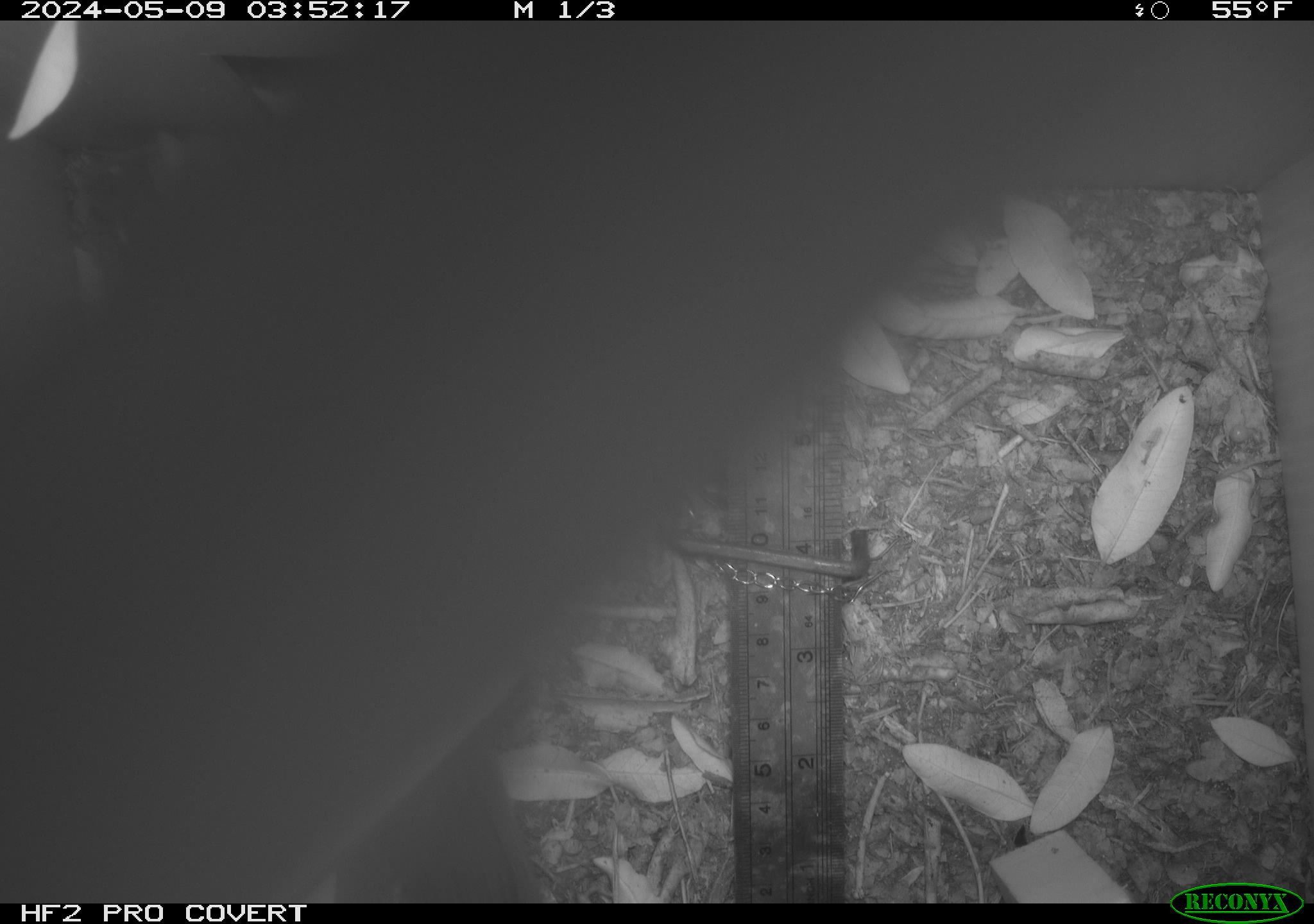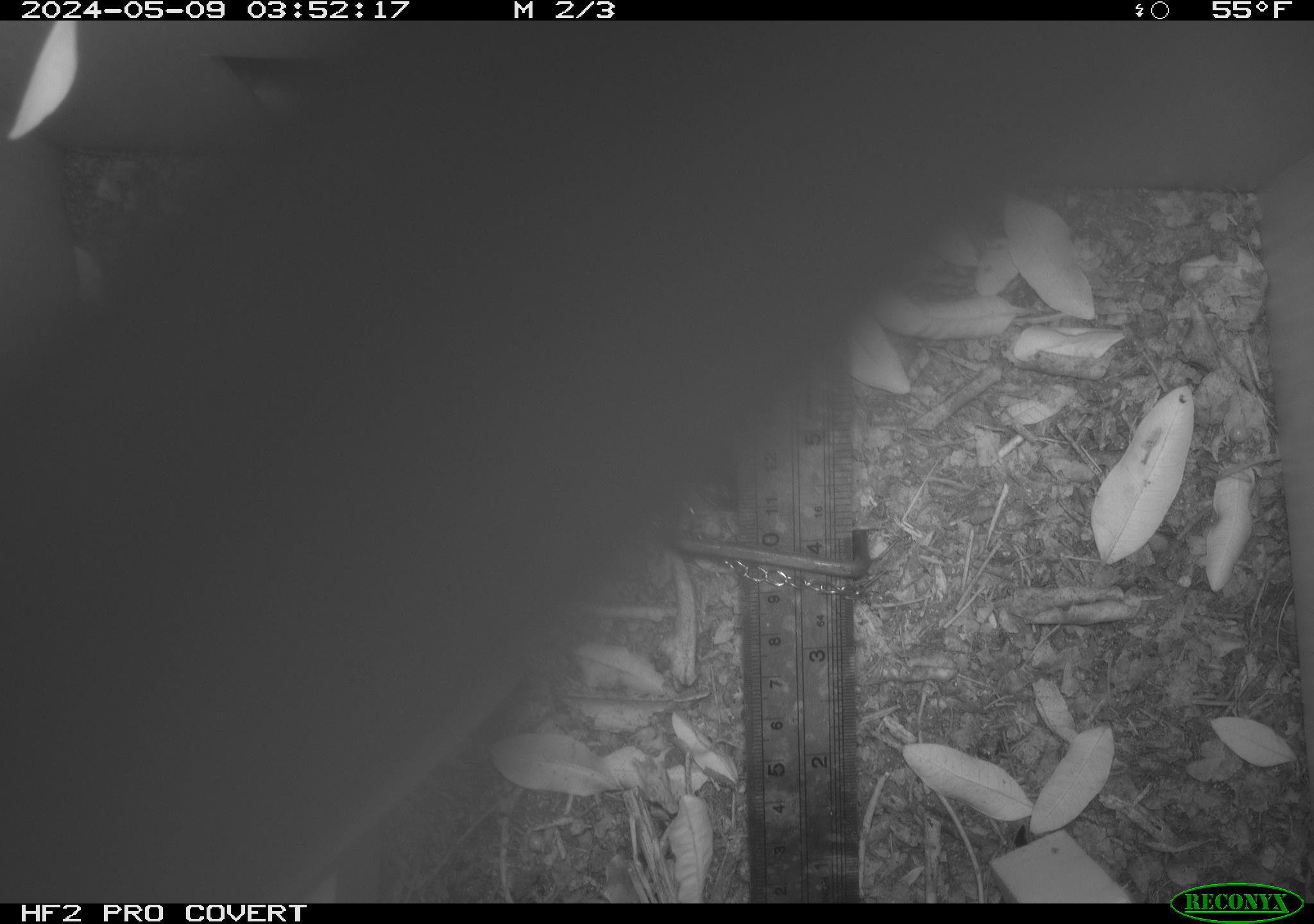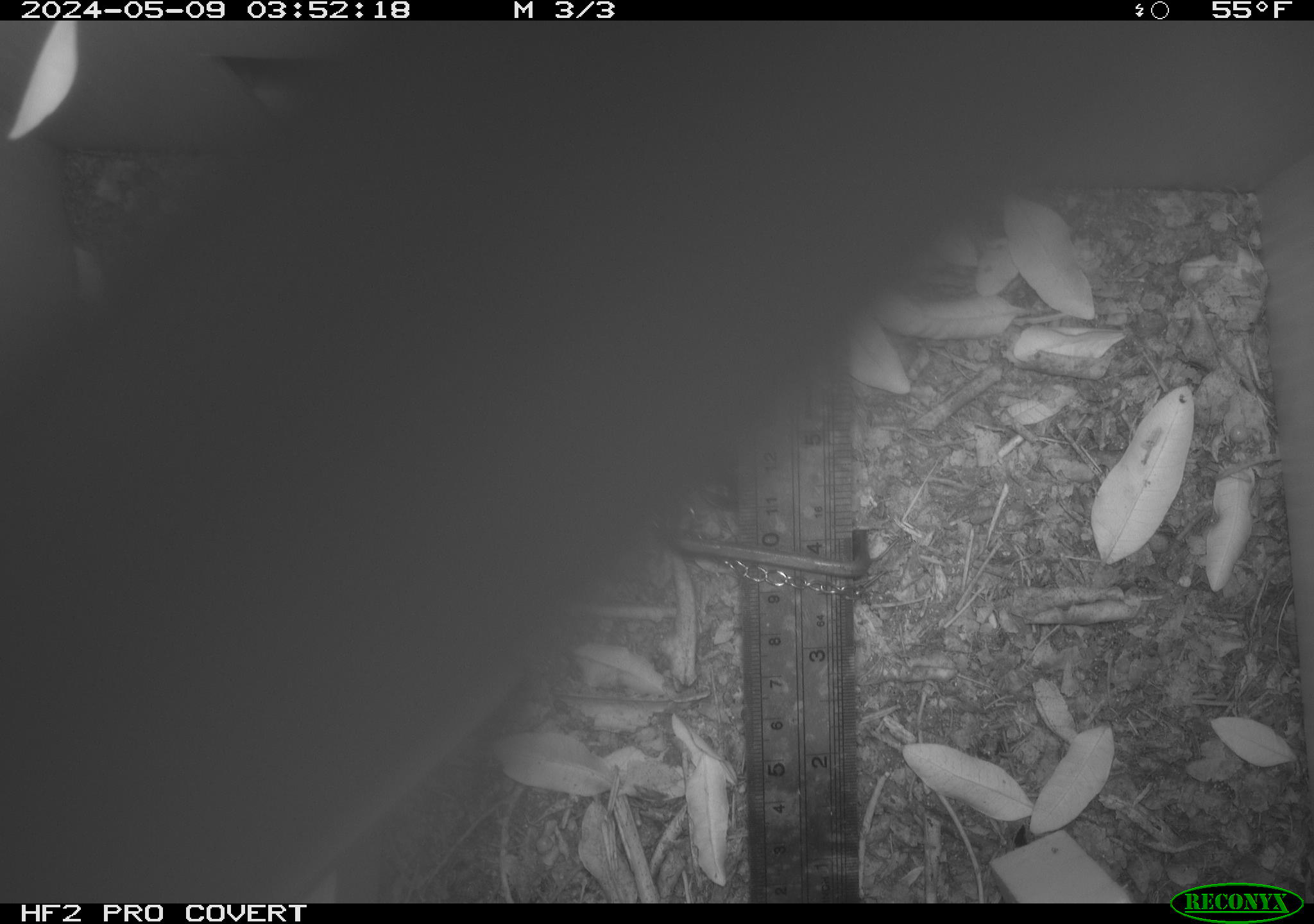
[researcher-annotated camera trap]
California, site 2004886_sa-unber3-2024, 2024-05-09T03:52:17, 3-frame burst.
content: unidentified animal